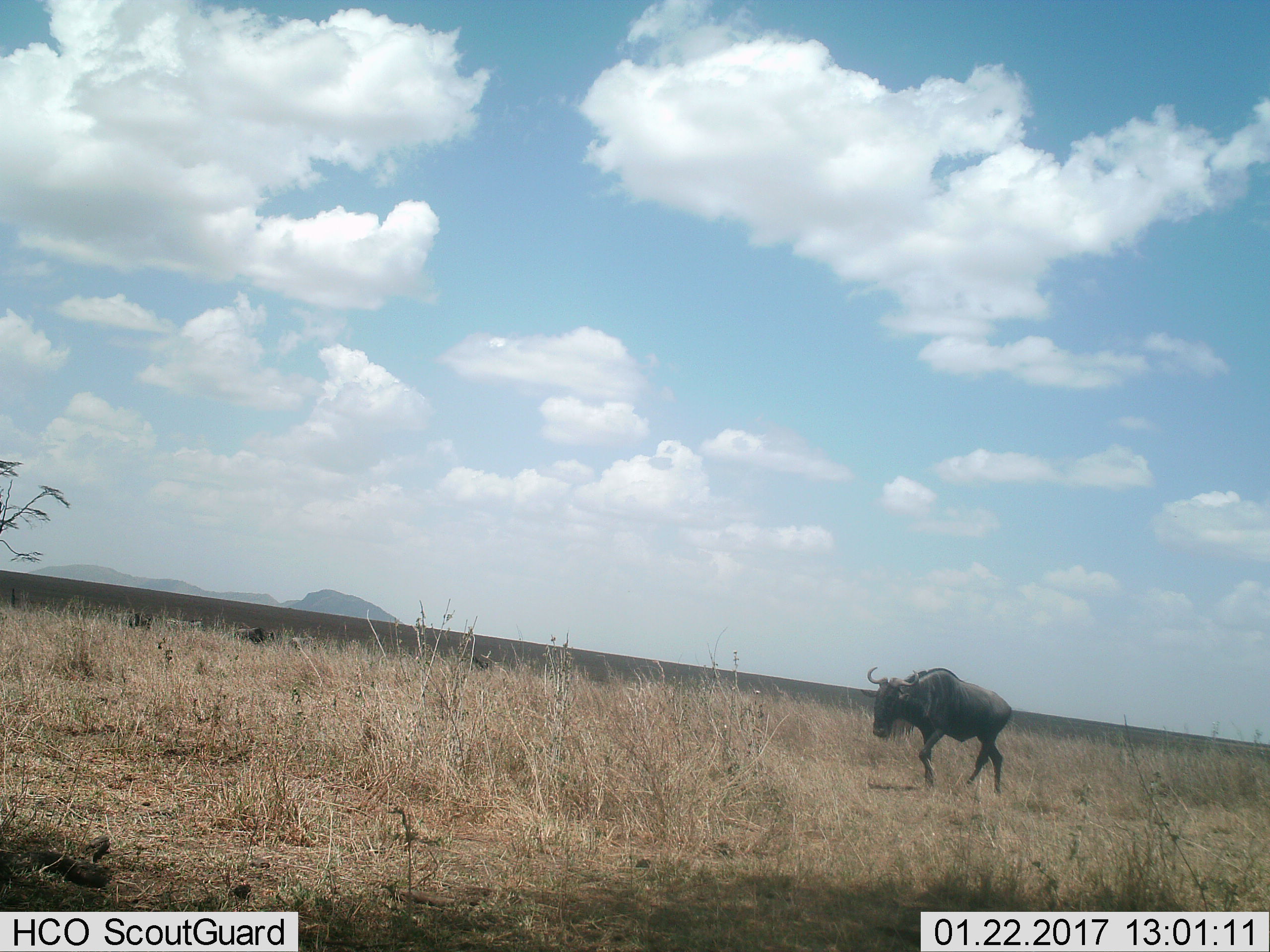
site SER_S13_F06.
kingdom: Animalia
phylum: Chordata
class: Mammalia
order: Artiodactyla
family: Bovidae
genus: Connochaetes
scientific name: Connochaetes taurinus taurinus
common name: blue wildebeest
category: wildebeestblue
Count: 1.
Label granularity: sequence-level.